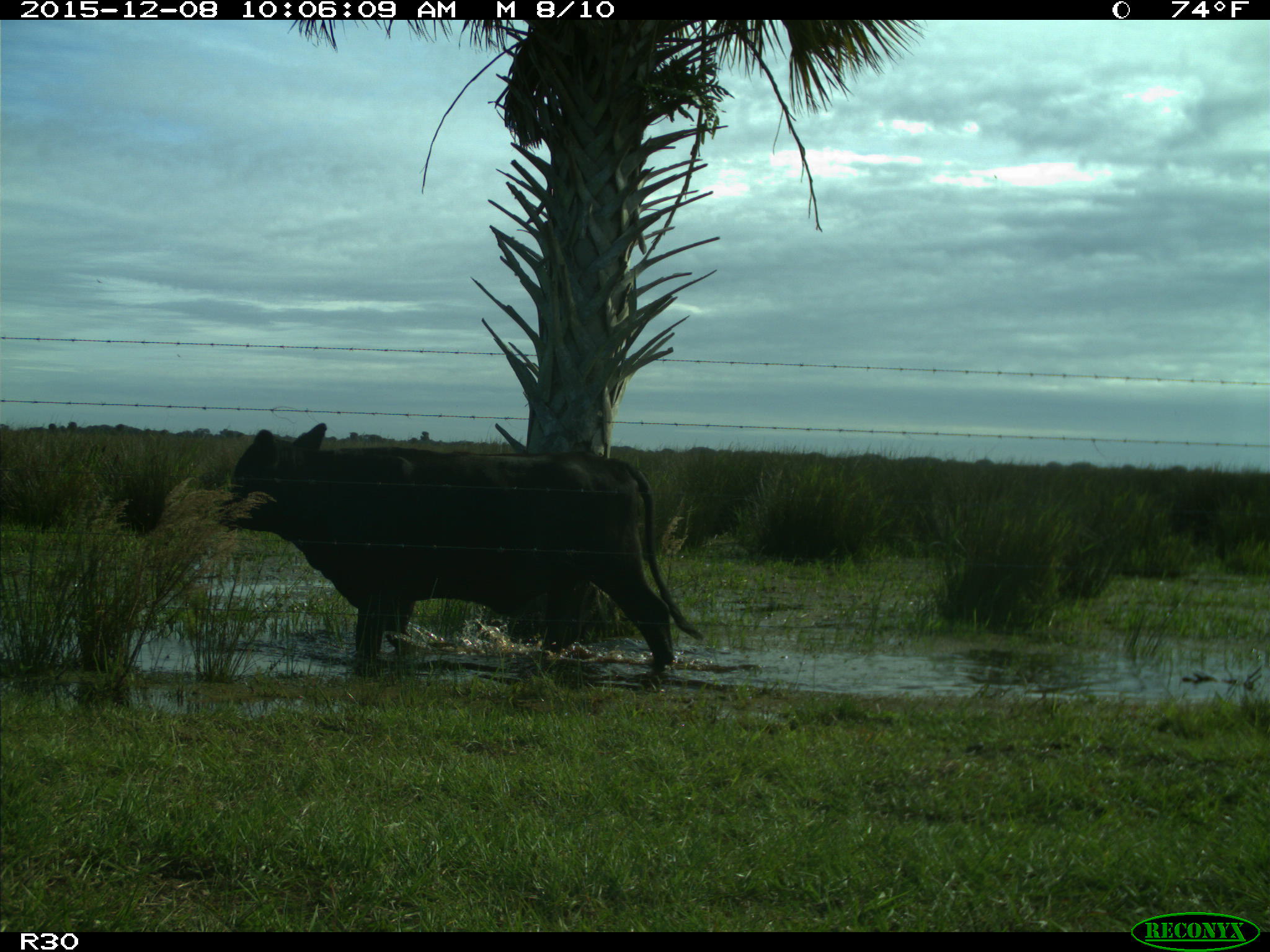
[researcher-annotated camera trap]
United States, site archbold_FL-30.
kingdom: Animalia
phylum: Chordata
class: Mammalia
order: Artiodactyla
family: Bovidae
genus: Bos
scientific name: Bos taurus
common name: domestic cow